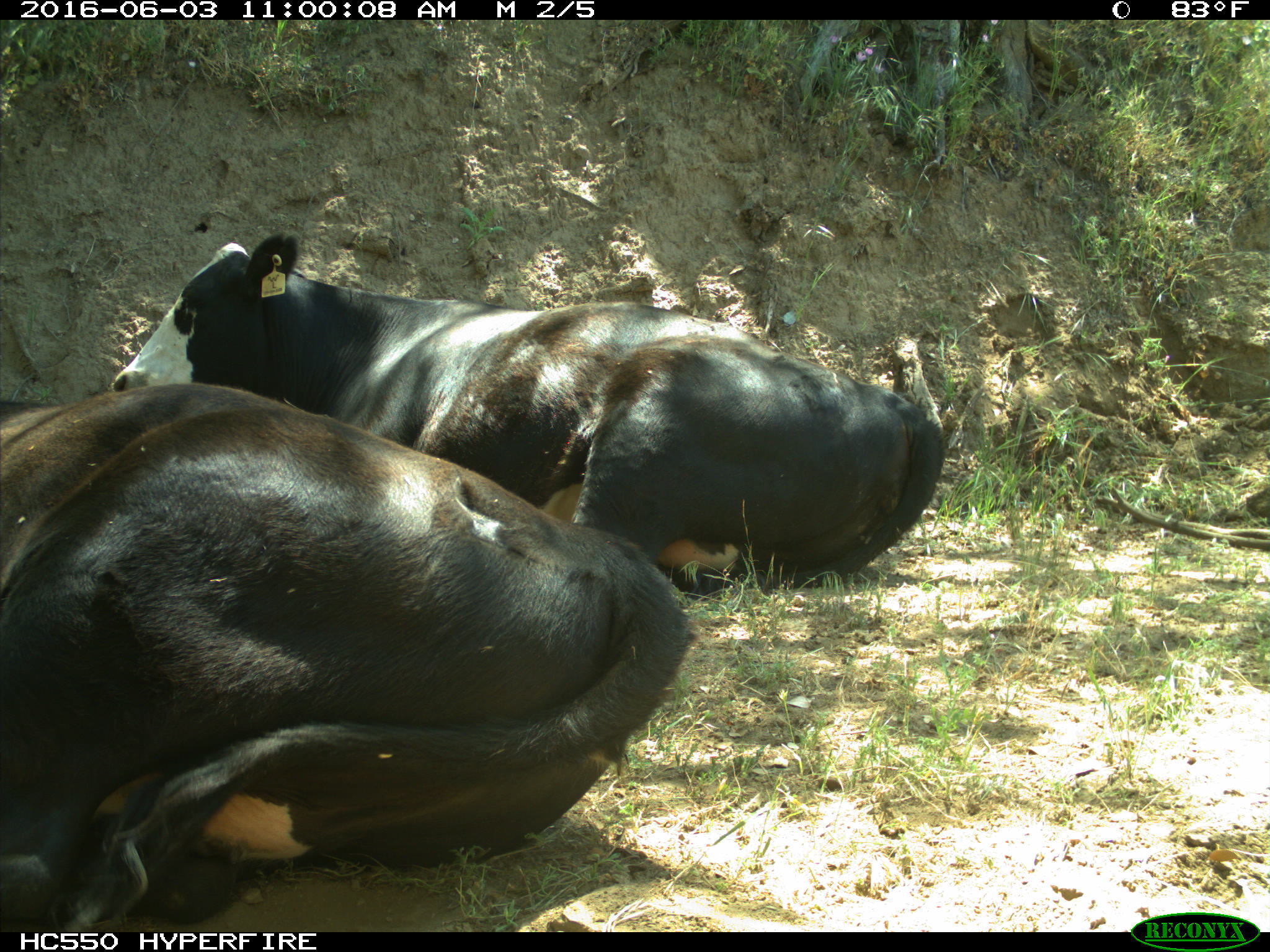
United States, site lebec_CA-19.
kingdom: Animalia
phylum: Chordata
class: Mammalia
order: Artiodactyla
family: Bovidae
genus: Bos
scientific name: Bos taurus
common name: domestic cow